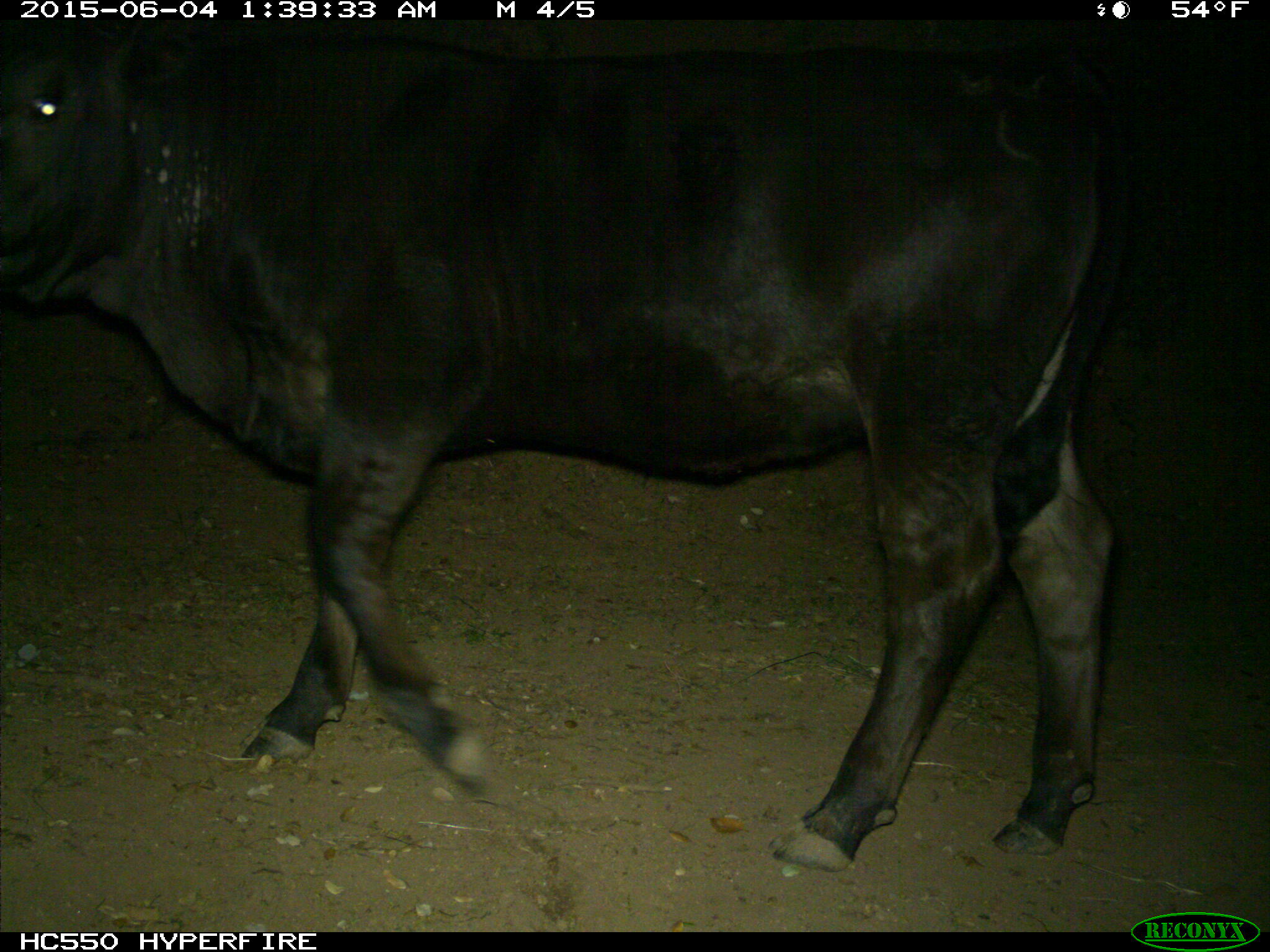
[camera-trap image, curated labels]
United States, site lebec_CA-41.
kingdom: Animalia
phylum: Chordata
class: Mammalia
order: Artiodactyla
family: Bovidae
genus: Bos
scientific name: Bos taurus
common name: domestic cow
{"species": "Bos taurus (domestic cow)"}